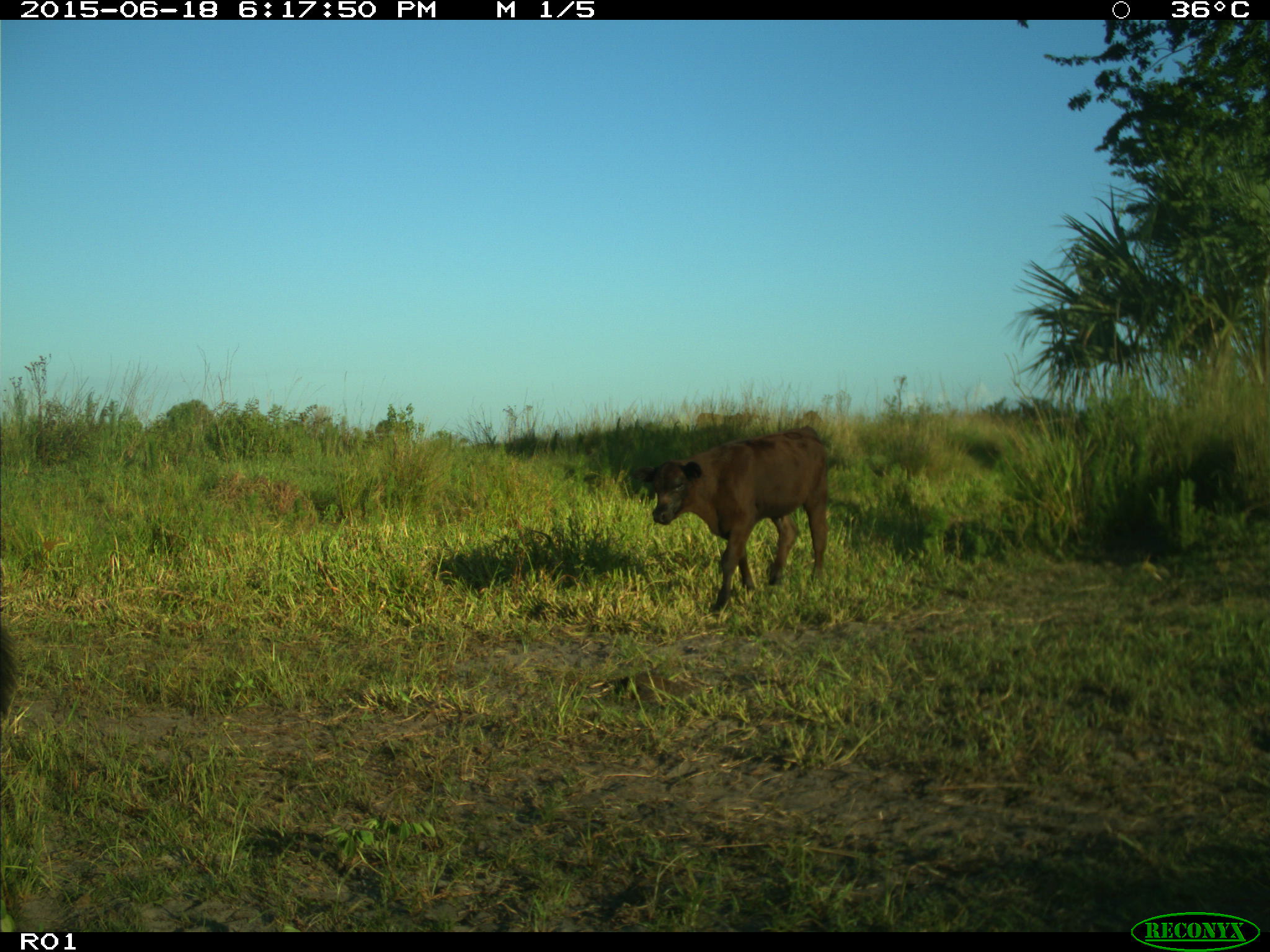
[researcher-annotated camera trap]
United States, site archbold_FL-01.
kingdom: Animalia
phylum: Chordata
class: Mammalia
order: Artiodactyla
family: Bovidae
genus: Bos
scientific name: Bos taurus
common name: domestic cow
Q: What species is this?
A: Bos taurus (domestic cow).